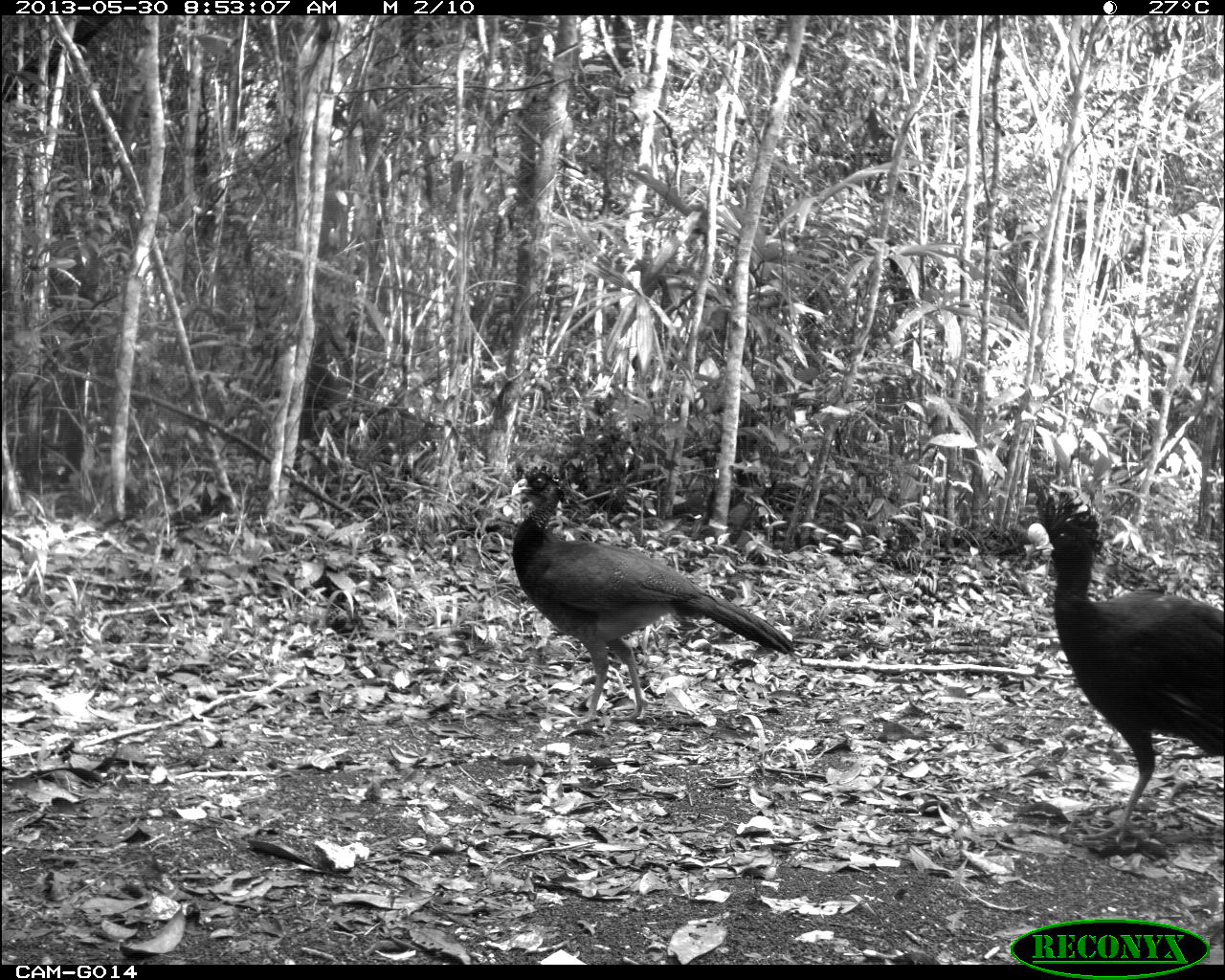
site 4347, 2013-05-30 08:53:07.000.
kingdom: Animalia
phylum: Chordata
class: Aves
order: Galliformes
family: Cracidae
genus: Crax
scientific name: Crax rubra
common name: great curassow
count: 1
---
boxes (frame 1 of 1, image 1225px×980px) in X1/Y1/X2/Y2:
crax rubra: 507/463/796/725; 1027/476/1225/848